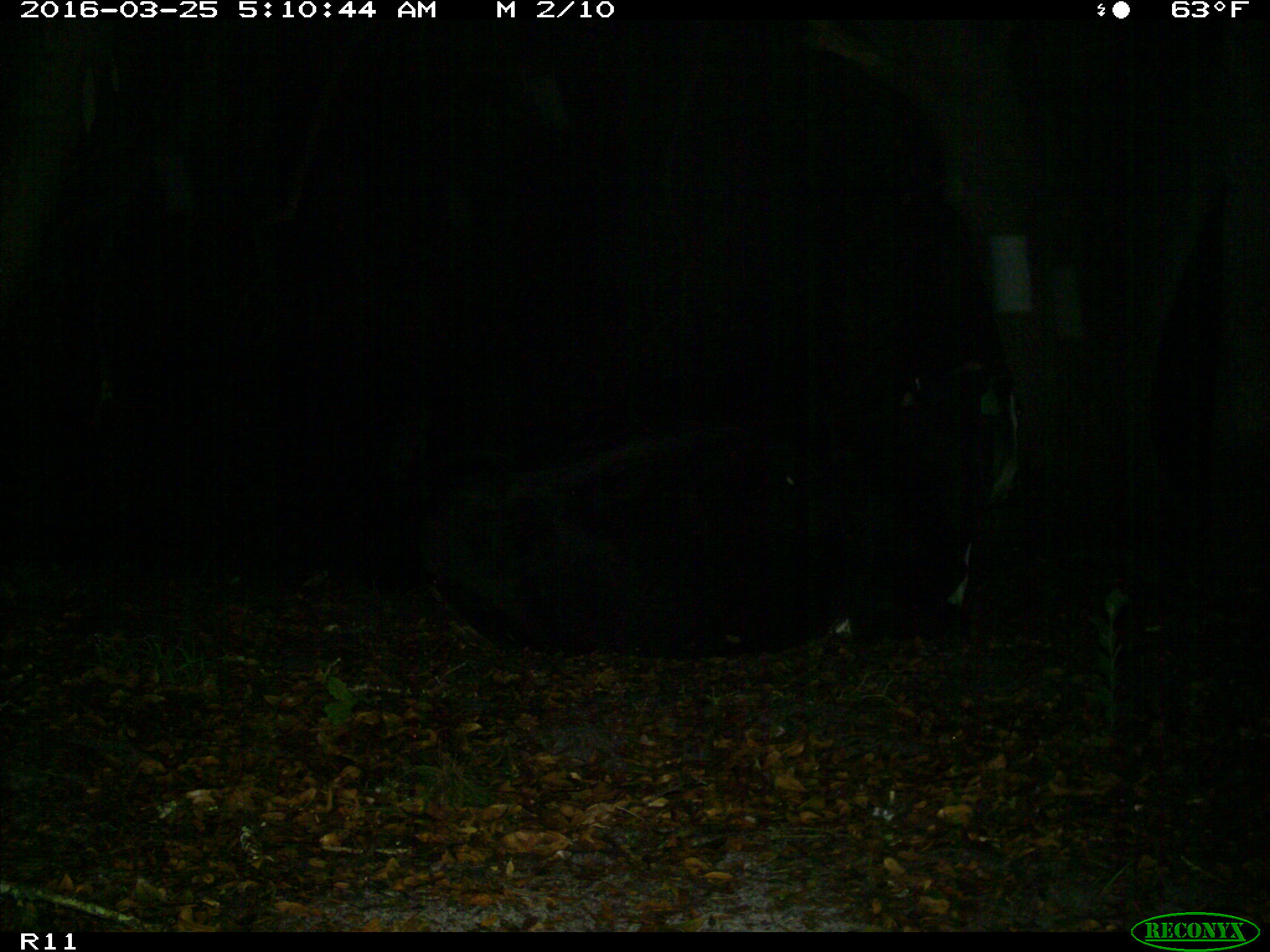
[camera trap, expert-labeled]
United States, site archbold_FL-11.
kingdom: Animalia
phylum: Chordata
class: Mammalia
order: Artiodactyla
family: Bovidae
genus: Bos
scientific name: Bos taurus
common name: domestic cow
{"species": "Bos taurus (domestic cow)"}